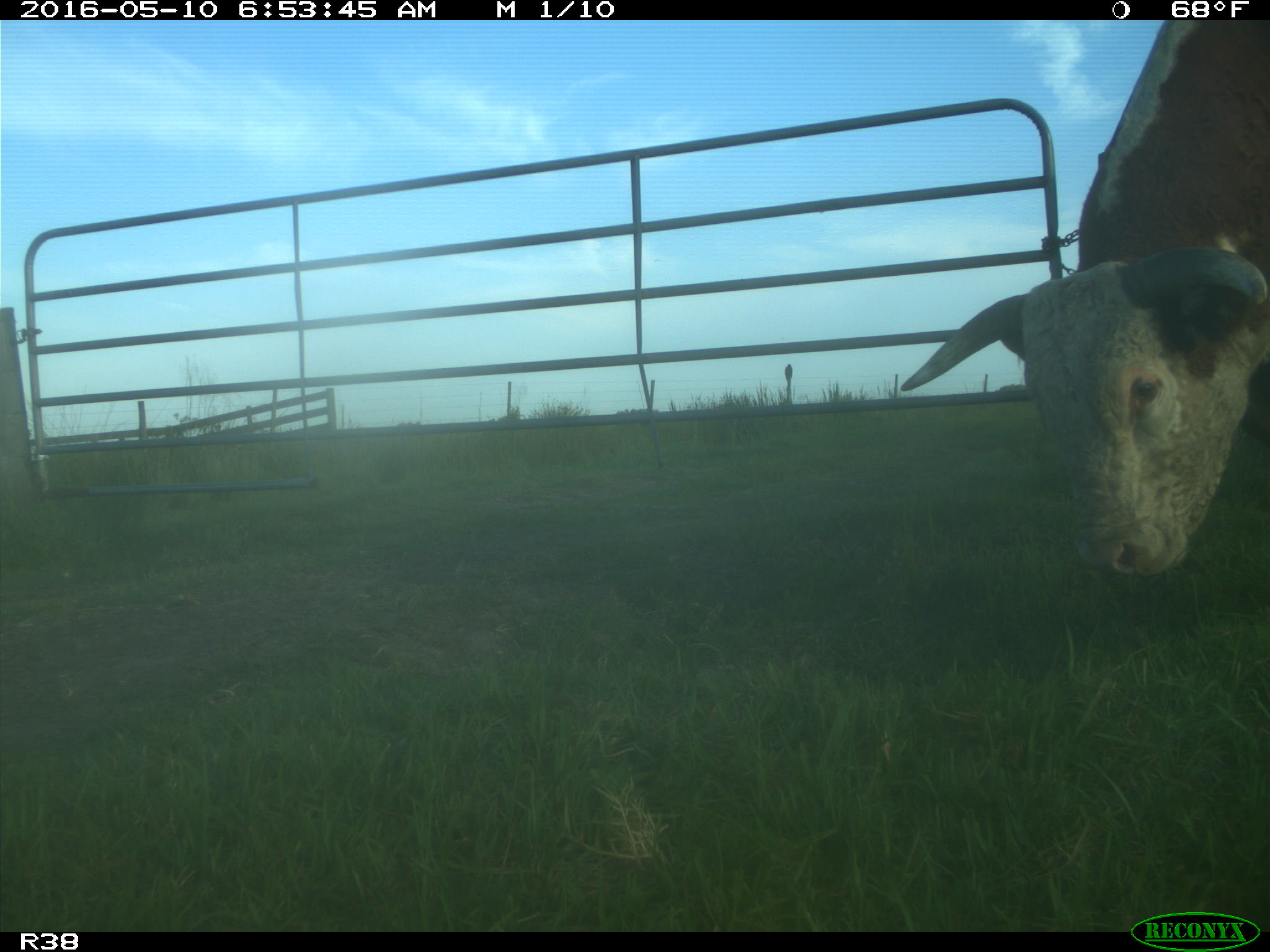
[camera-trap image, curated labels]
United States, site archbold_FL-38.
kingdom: Animalia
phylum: Chordata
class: Mammalia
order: Artiodactyla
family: Bovidae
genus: Bos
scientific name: Bos taurus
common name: domestic cow